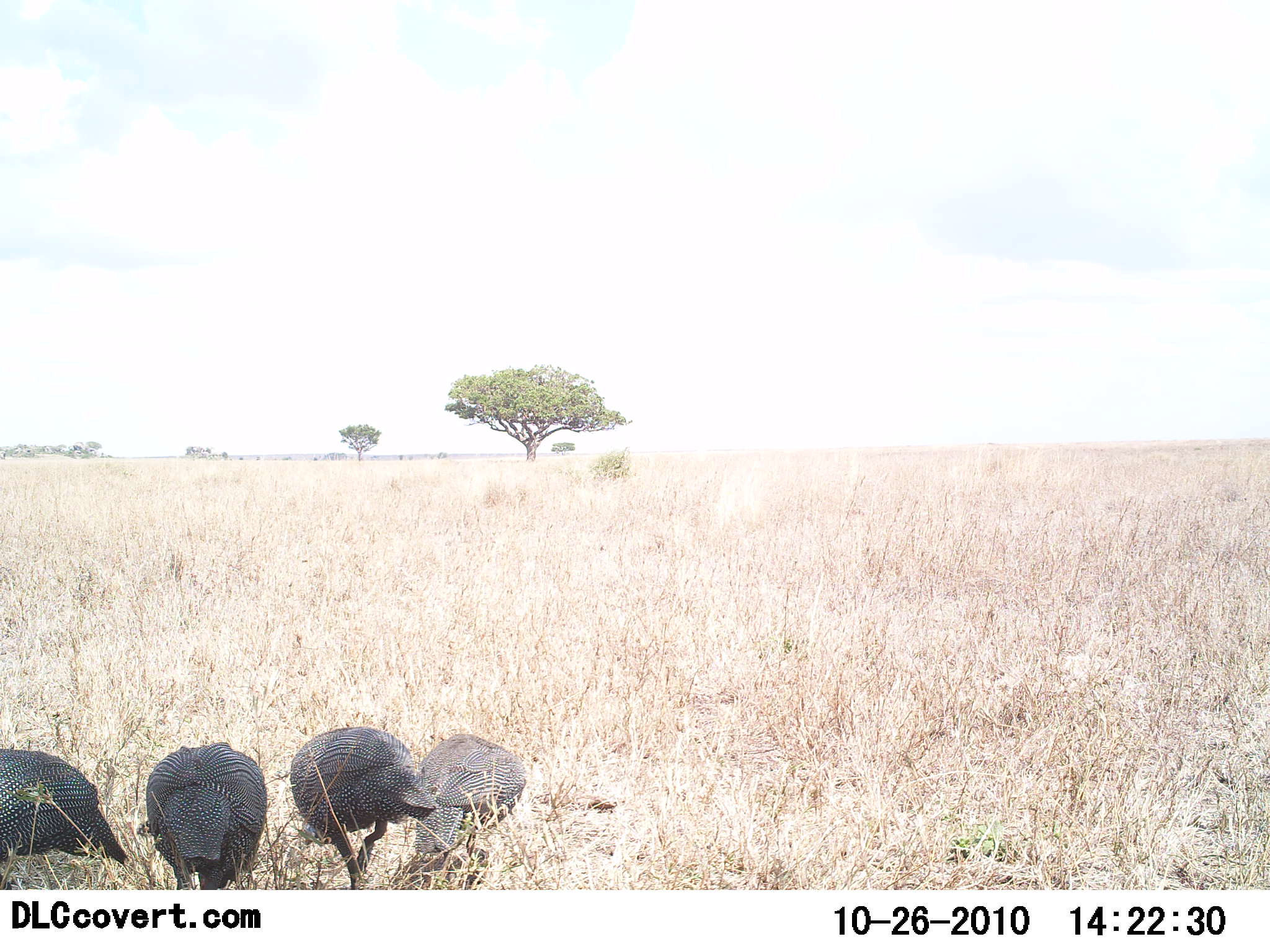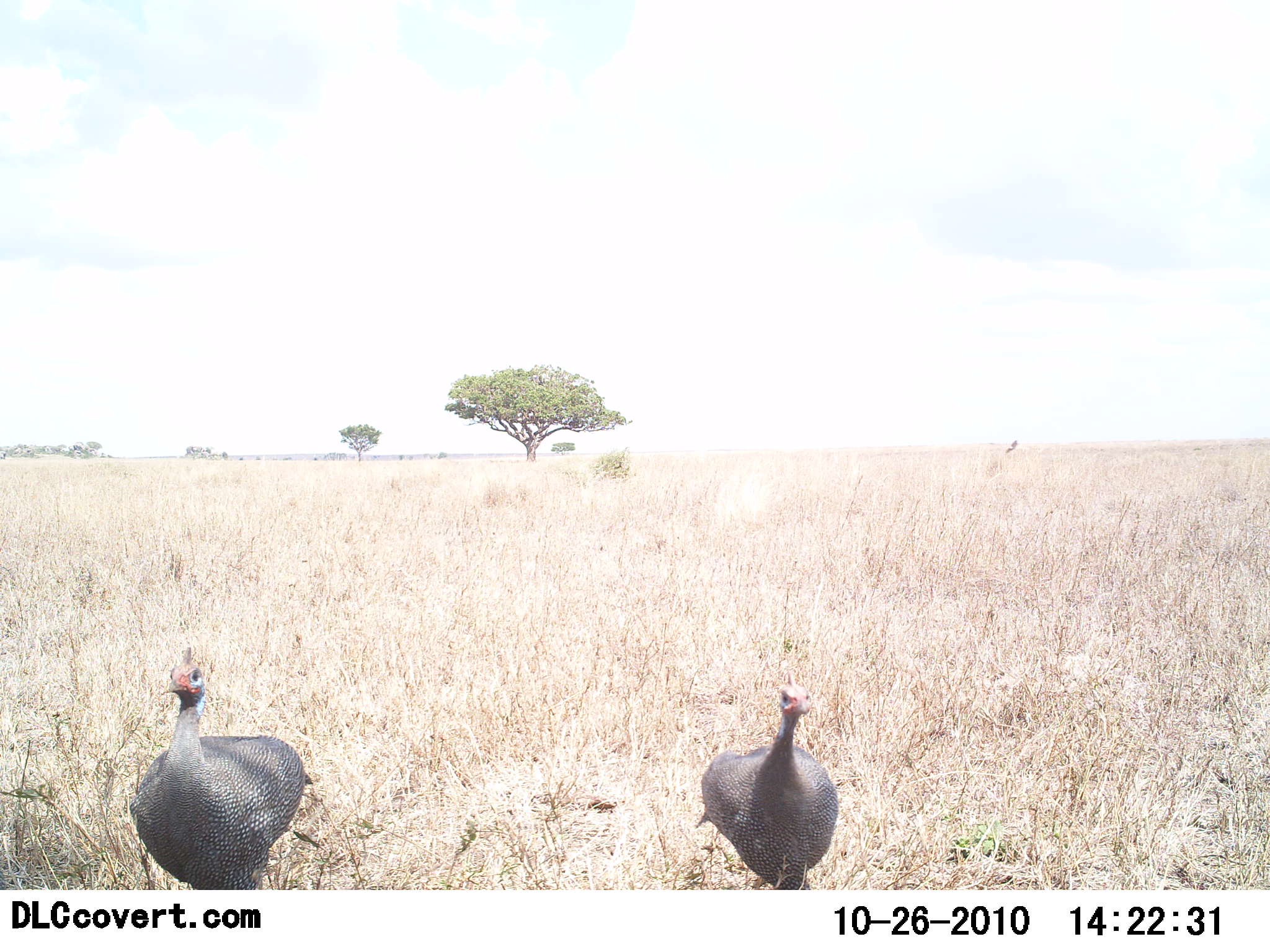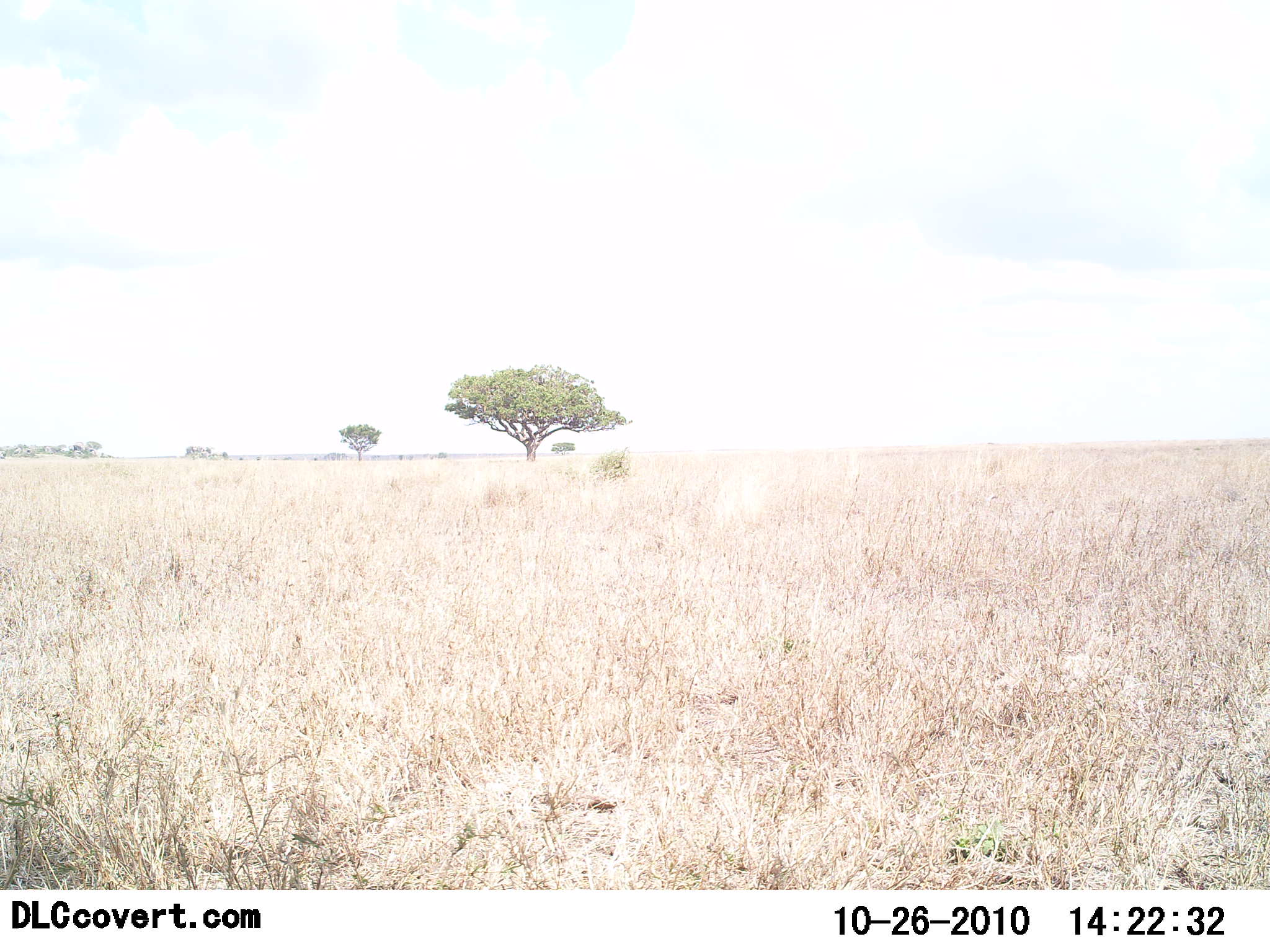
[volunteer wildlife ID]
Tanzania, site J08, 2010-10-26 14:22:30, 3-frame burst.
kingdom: Animalia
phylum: Chordata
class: Aves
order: Galliformes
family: Numididae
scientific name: Numididae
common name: guinea fowl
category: guineafowl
Guineafowl (guinea fowl) (Numididae), count 4. Behavior (volunteer vote fractions): standing 31%, resting 0%, moving 77%, interacting 8%. Young present (vote fraction): 0%. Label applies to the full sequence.